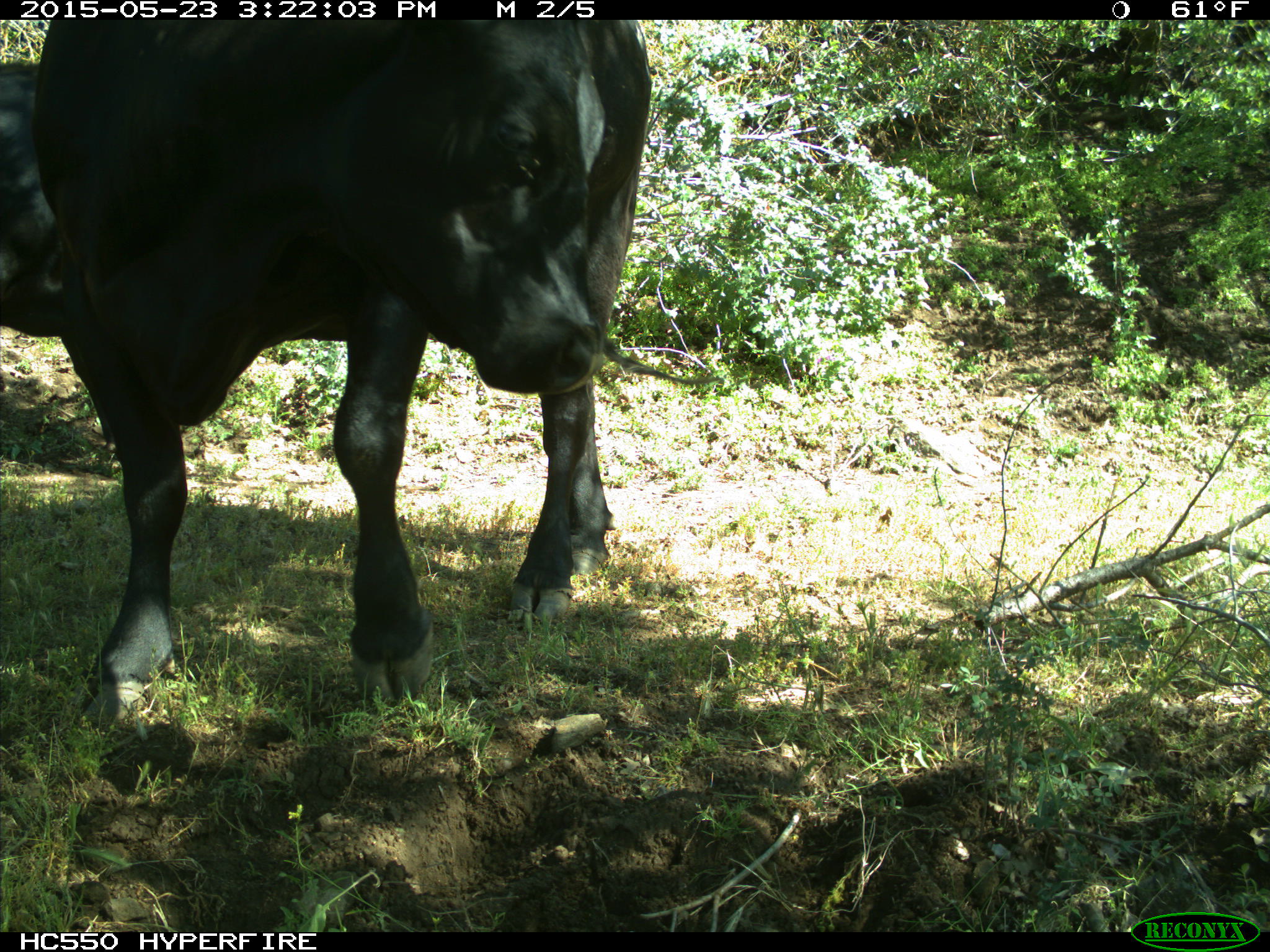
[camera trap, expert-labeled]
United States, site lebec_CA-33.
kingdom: Animalia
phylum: Chordata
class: Mammalia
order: Artiodactyla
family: Bovidae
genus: Bos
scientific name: Bos taurus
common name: domestic cow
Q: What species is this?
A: Bos taurus (domestic cow).